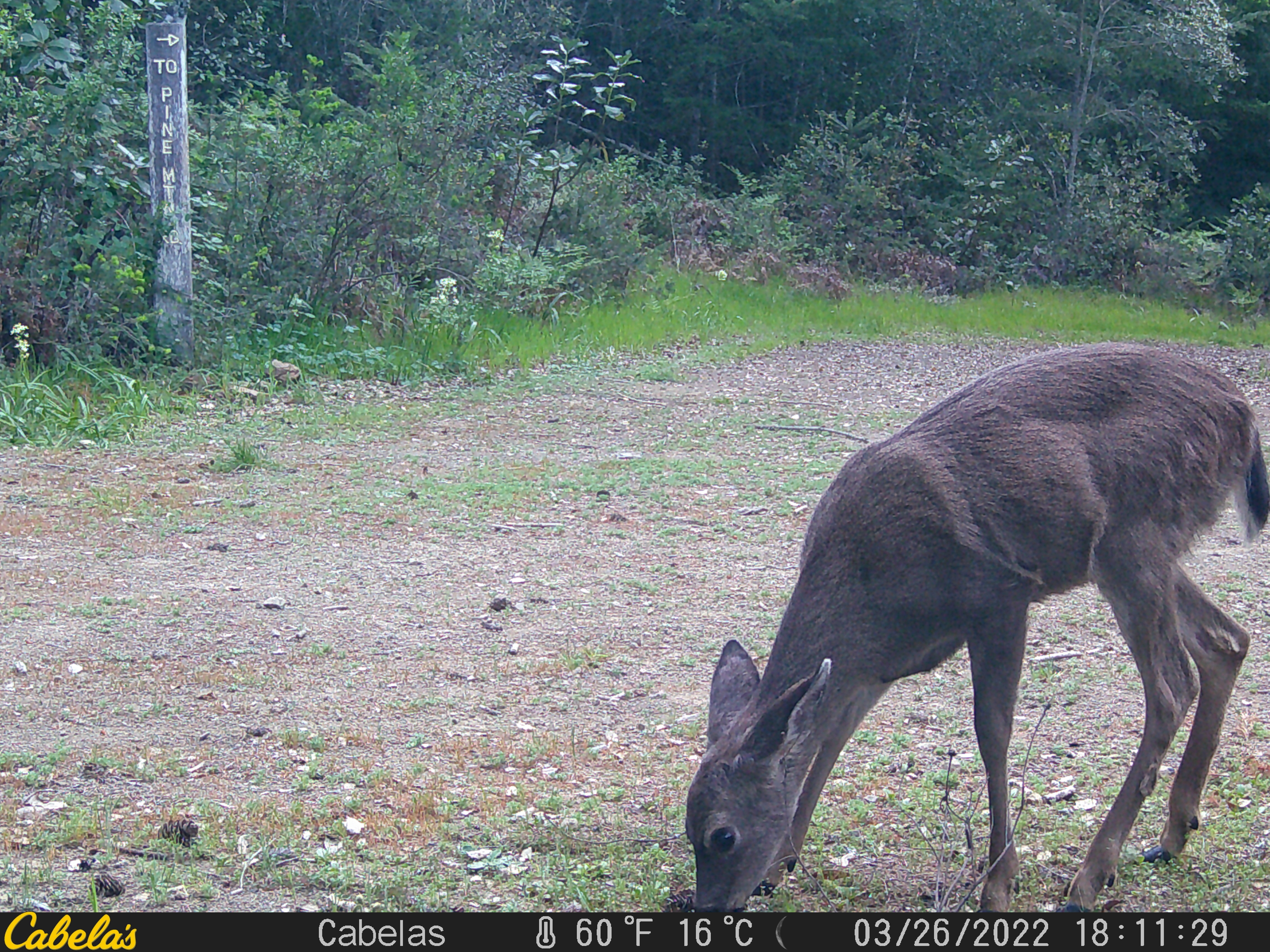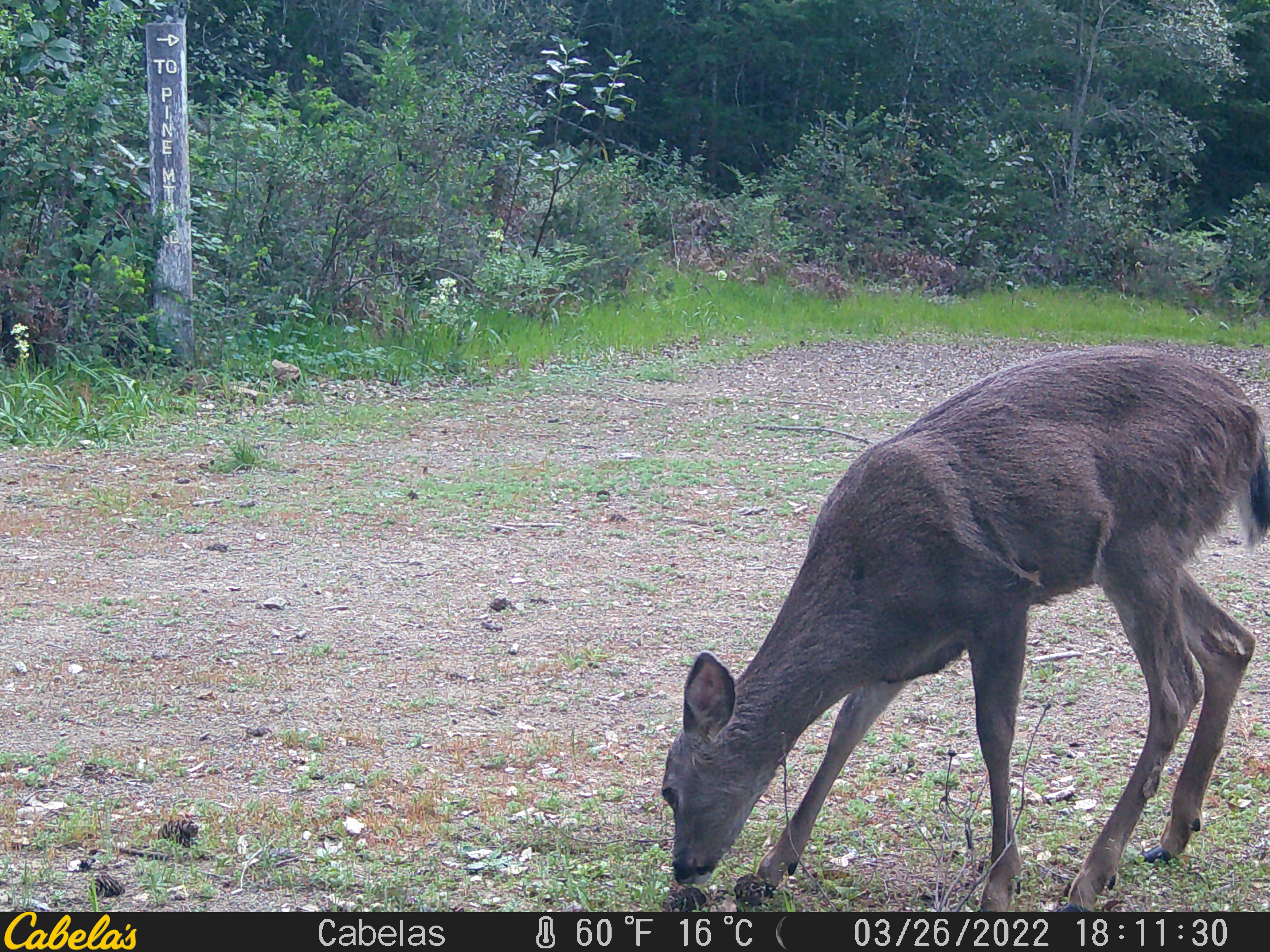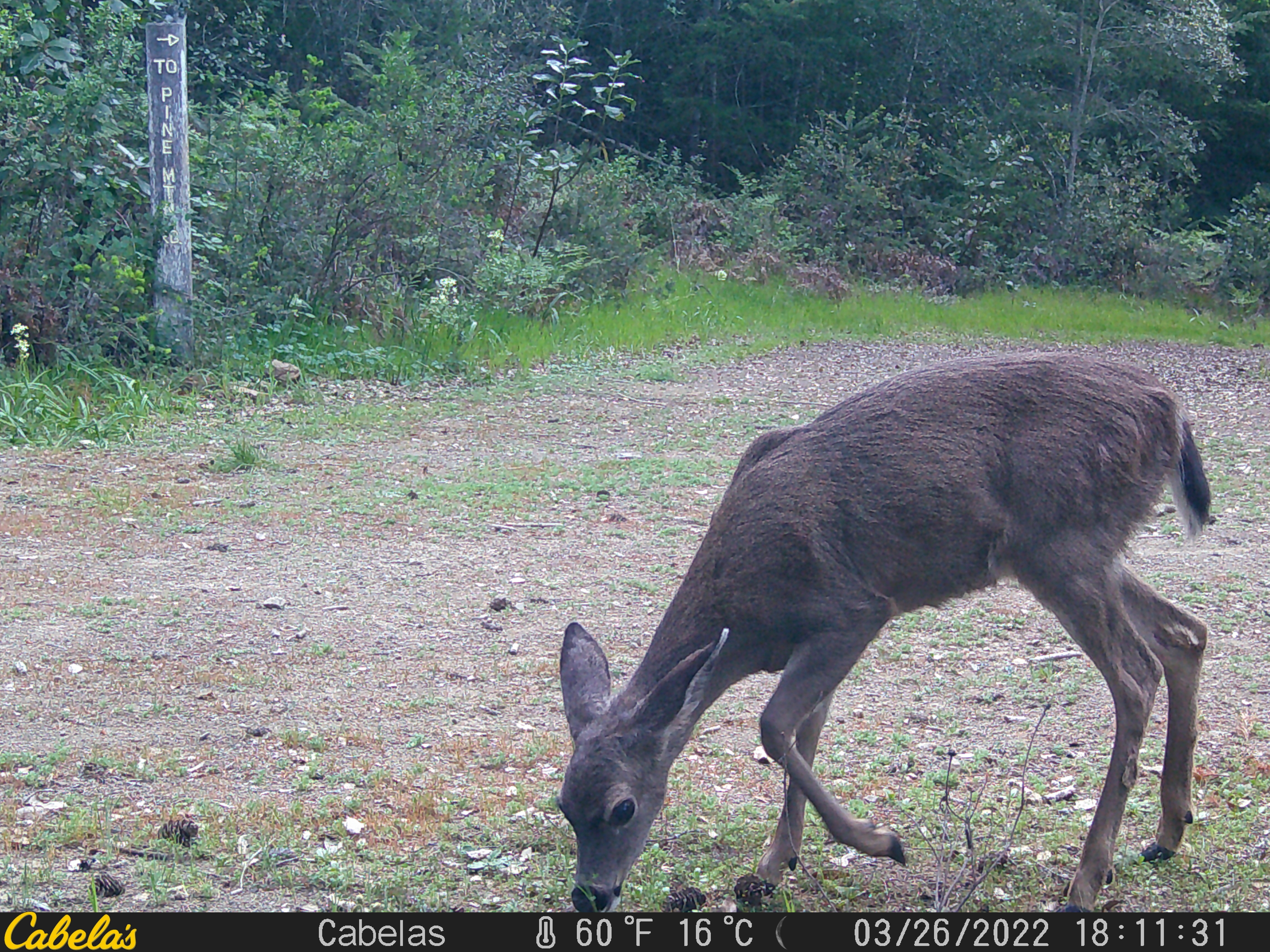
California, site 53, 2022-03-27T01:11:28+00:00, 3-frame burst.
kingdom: Animalia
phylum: Chordata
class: Mammalia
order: Artiodactyla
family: Cervidae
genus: Odocoileus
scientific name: Odocoileus hemionus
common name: mule deer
Mule deer (Odocoileus hemionus).